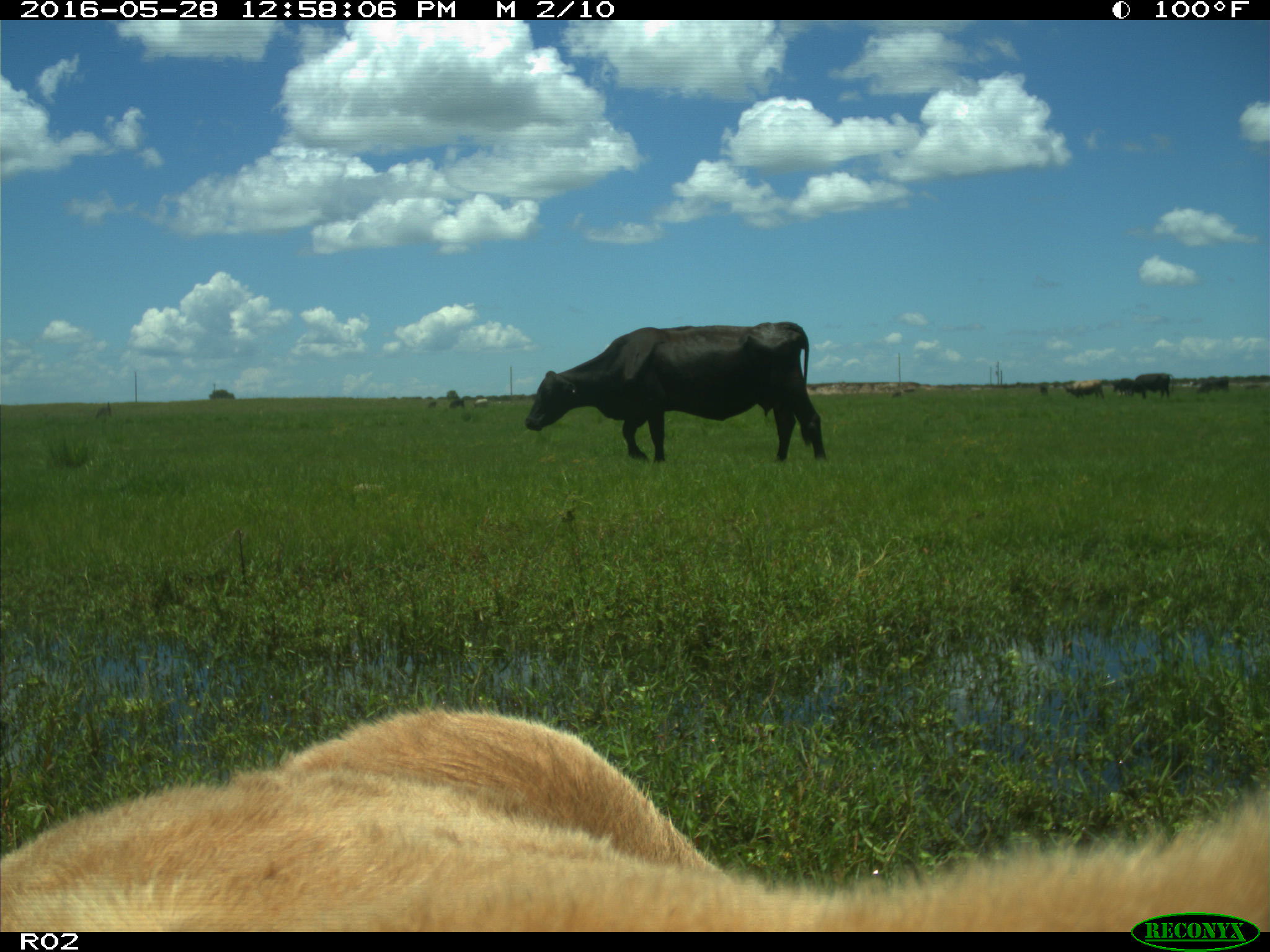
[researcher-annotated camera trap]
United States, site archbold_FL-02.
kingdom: Animalia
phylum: Chordata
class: Mammalia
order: Artiodactyla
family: Bovidae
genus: Bos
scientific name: Bos taurus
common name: domestic cow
Bos taurus (domestic cow).